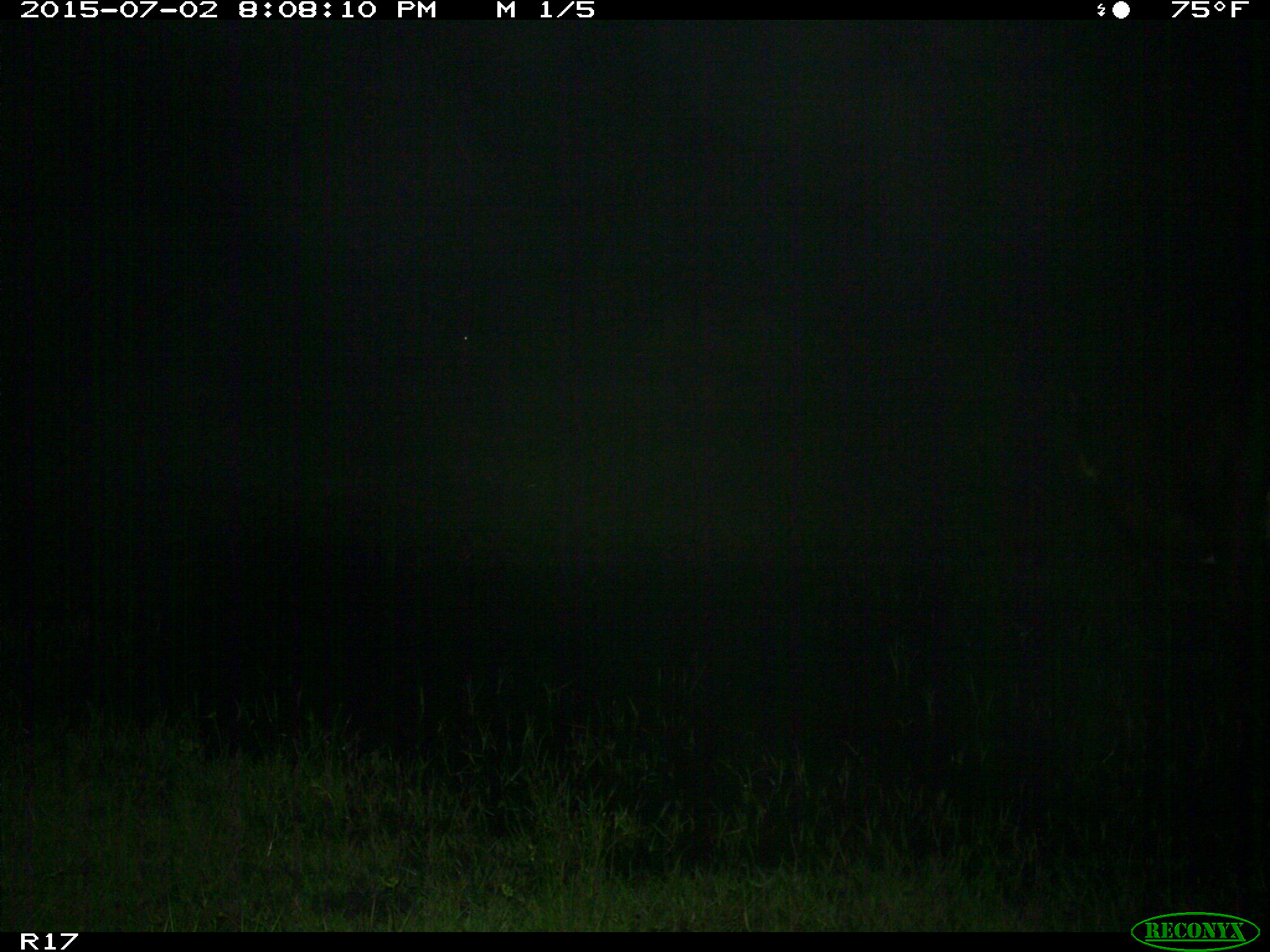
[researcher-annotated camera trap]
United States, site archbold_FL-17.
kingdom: Animalia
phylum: Chordata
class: Mammalia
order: Artiodactyla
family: Bovidae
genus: Bos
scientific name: Bos taurus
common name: domestic cow